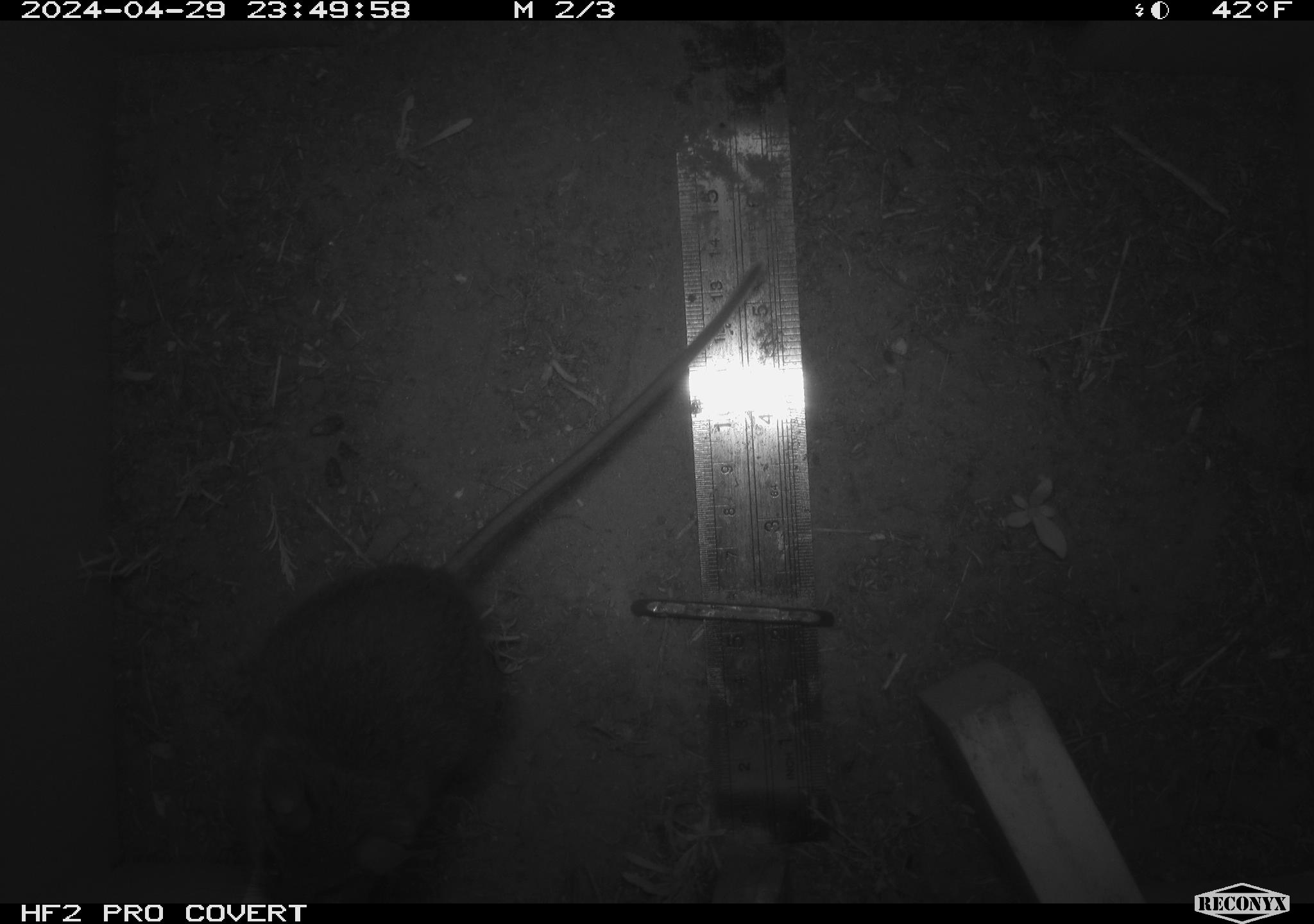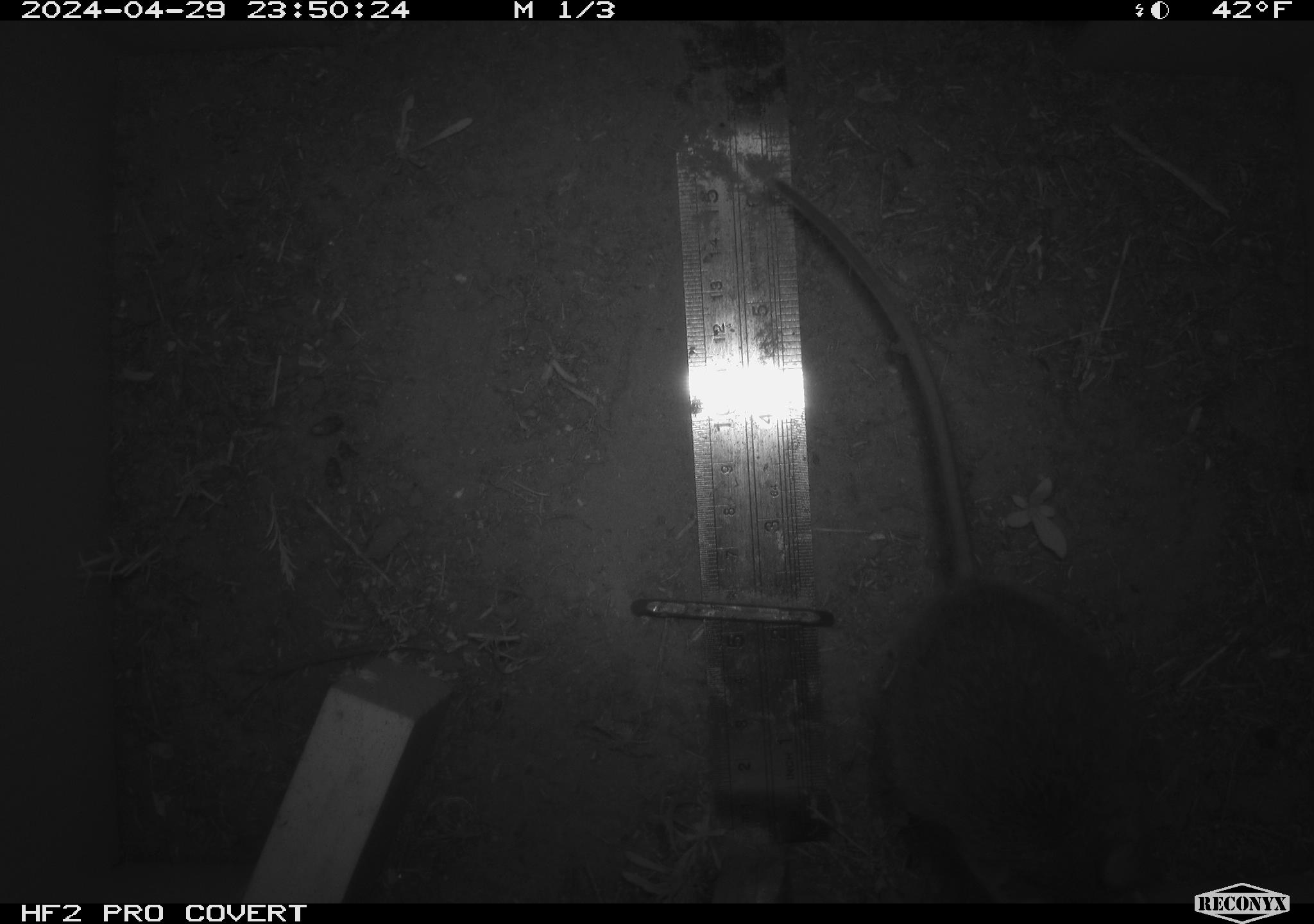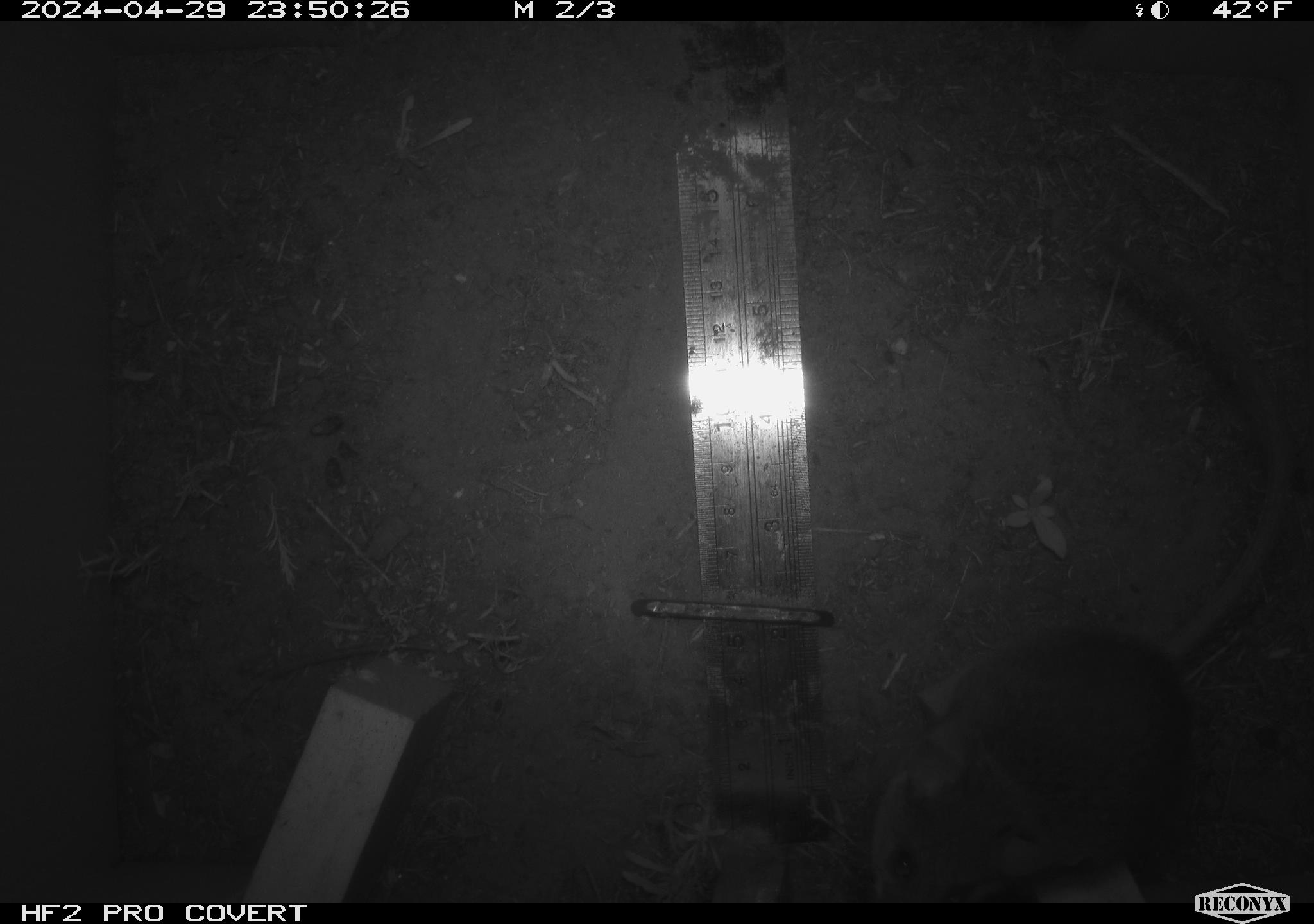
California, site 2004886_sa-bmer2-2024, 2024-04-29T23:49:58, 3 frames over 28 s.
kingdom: Animalia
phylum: Chordata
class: Mammalia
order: Rodentia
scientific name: Rodentia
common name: mouse species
Mouse species (Rodentia).